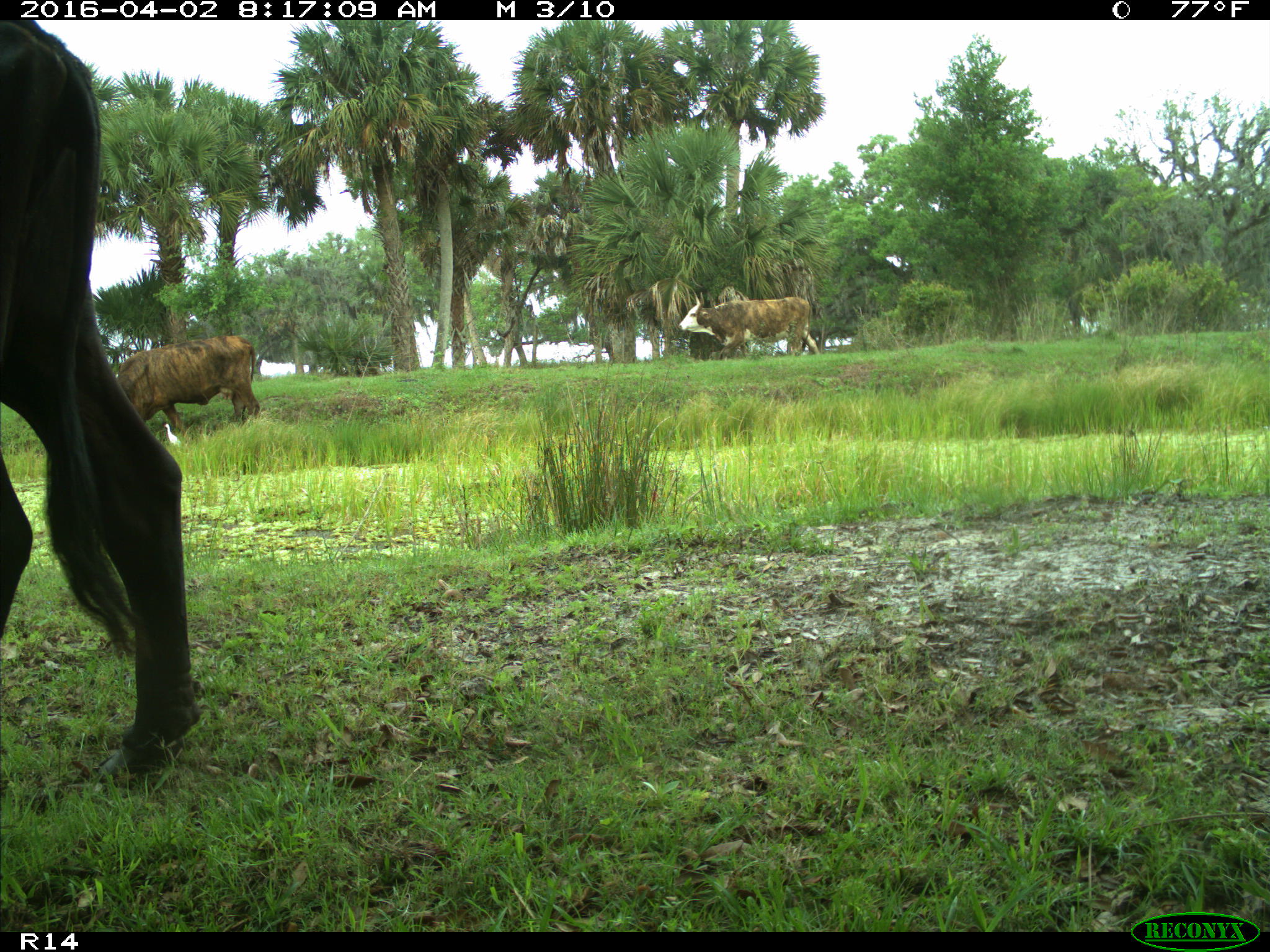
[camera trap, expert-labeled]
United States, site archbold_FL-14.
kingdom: Animalia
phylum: Chordata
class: Mammalia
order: Artiodactyla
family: Bovidae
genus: Bos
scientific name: Bos taurus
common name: domestic cow